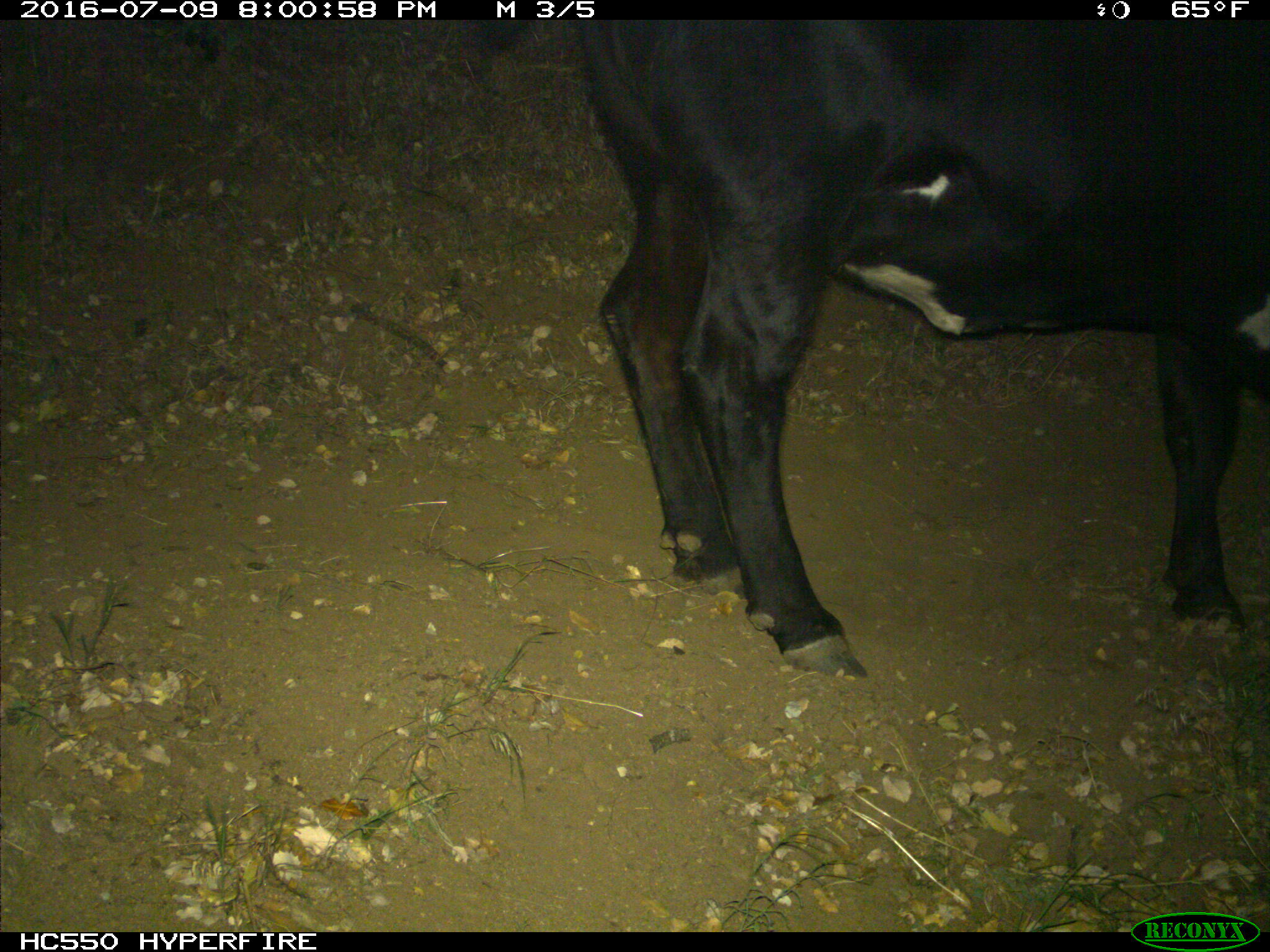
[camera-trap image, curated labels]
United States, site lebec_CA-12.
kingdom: Animalia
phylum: Chordata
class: Mammalia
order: Artiodactyla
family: Bovidae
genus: Bos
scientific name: Bos taurus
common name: domestic cow